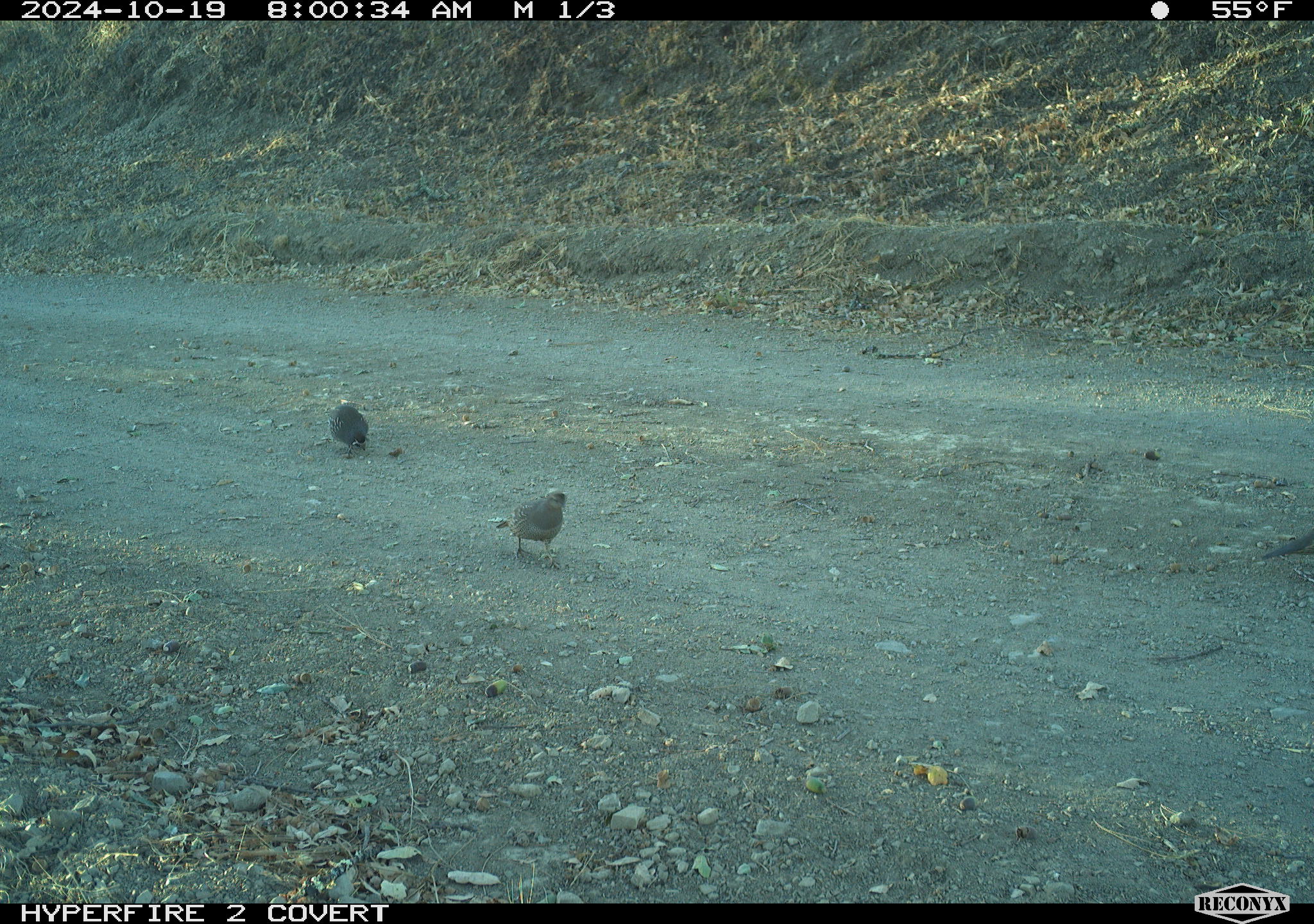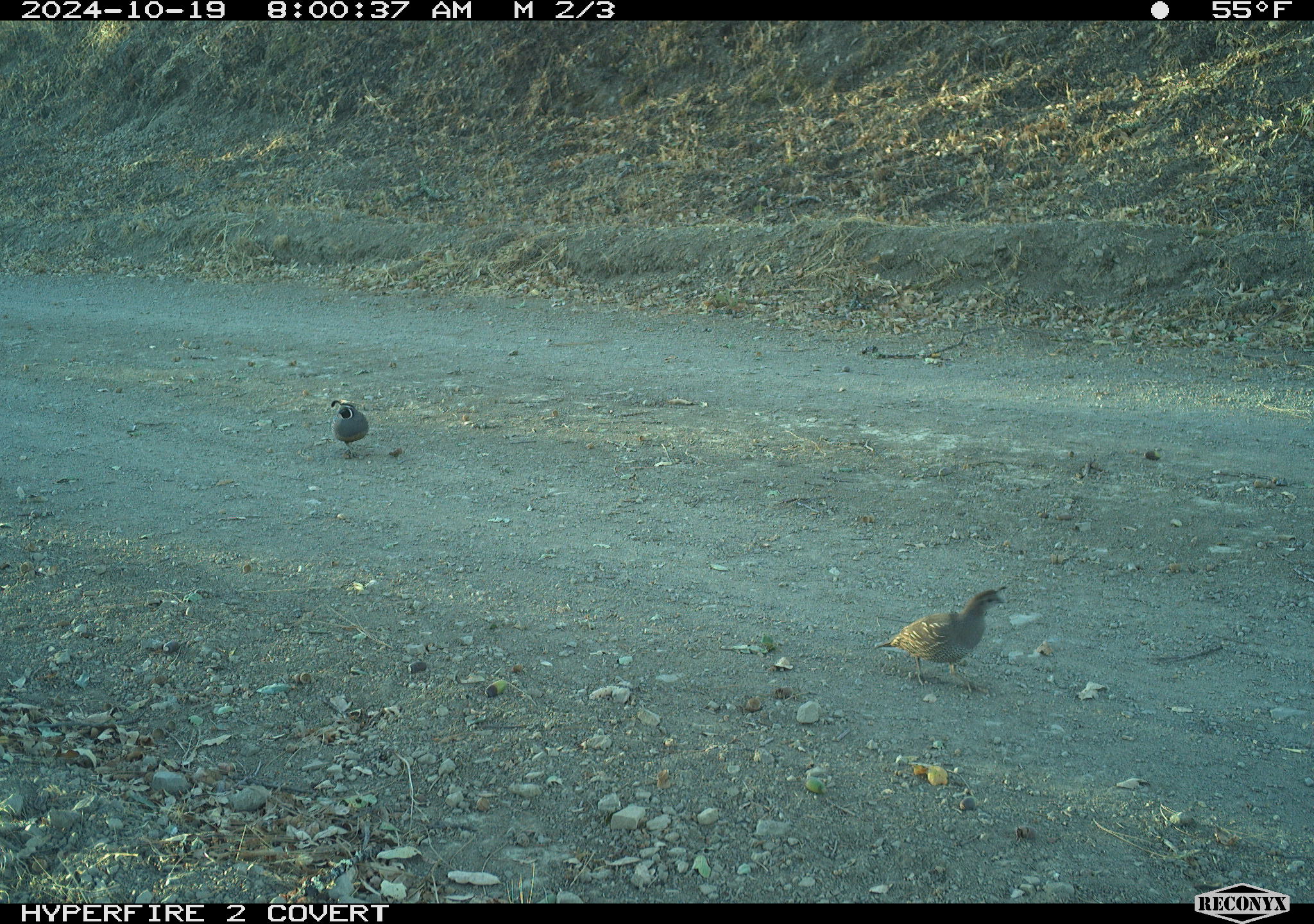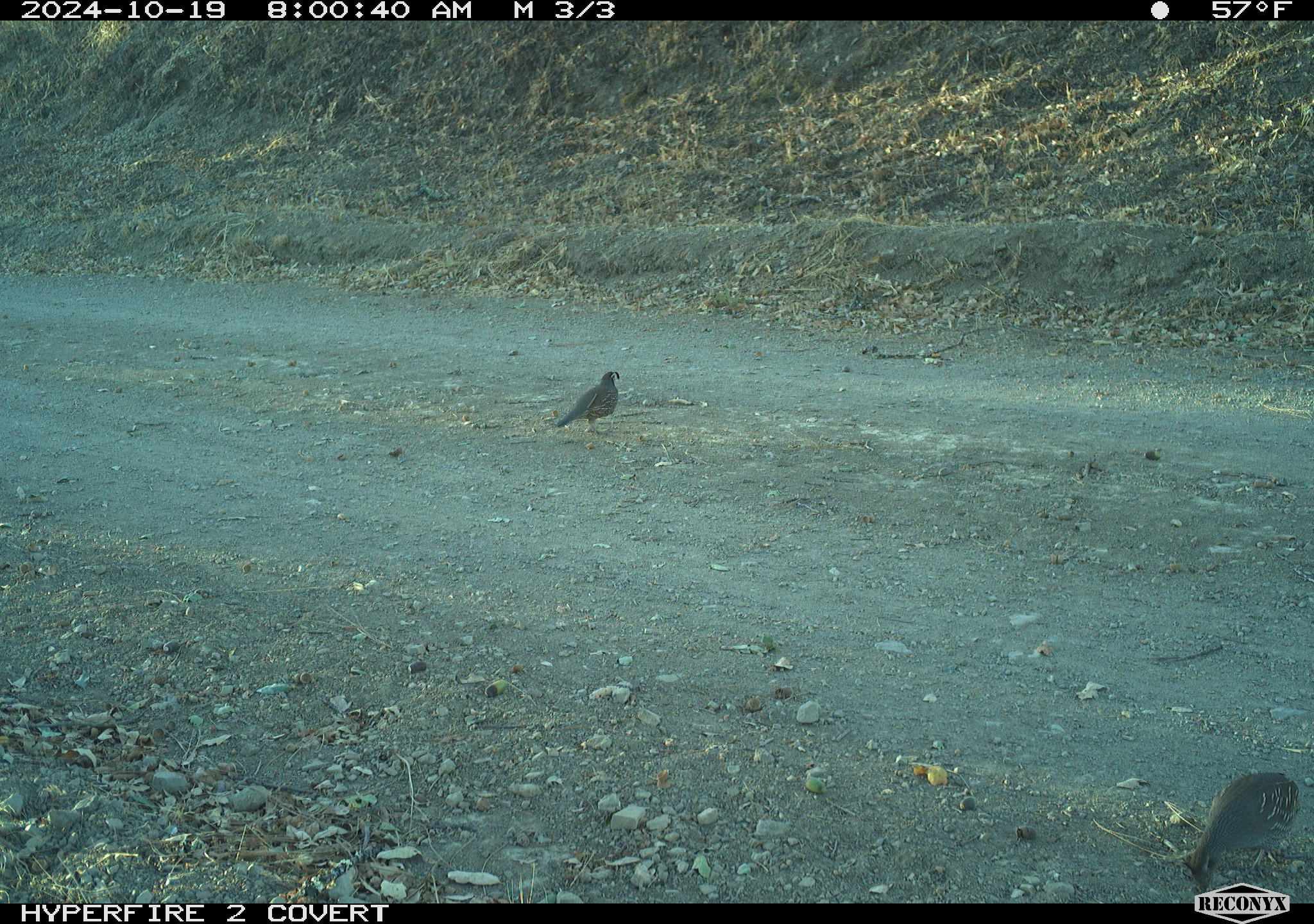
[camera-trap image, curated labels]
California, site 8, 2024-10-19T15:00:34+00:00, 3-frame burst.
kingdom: Animalia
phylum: Chordata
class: Aves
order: Galliformes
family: Odontophoridae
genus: Callipepla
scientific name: Callipepla californica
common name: california quail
California quail (Callipepla californica).